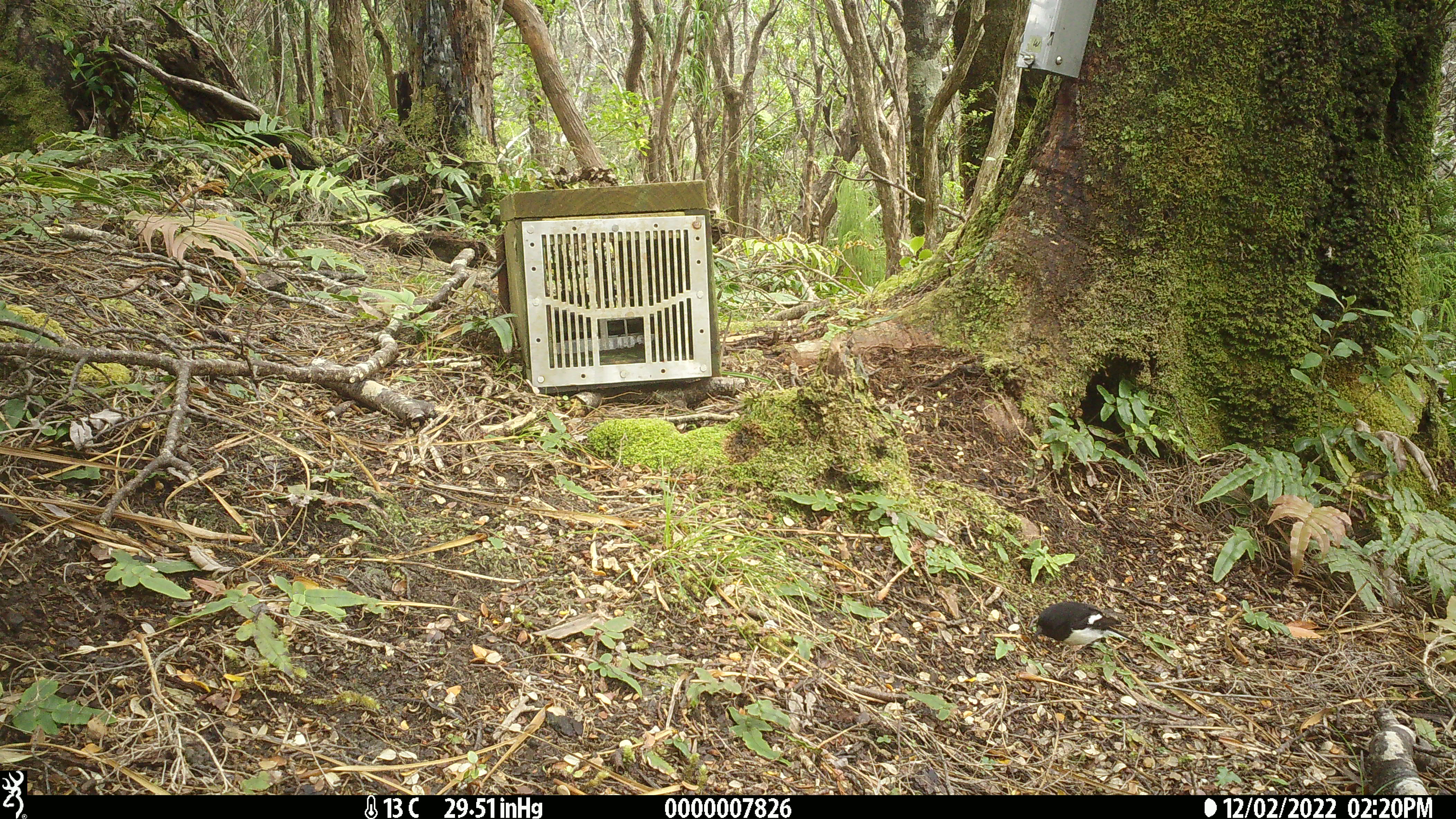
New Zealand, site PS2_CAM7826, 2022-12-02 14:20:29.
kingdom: Animalia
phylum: Chordata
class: Aves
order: Passeriformes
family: Petroicidae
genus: Petroica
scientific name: Petroica macrocephala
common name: tomtit